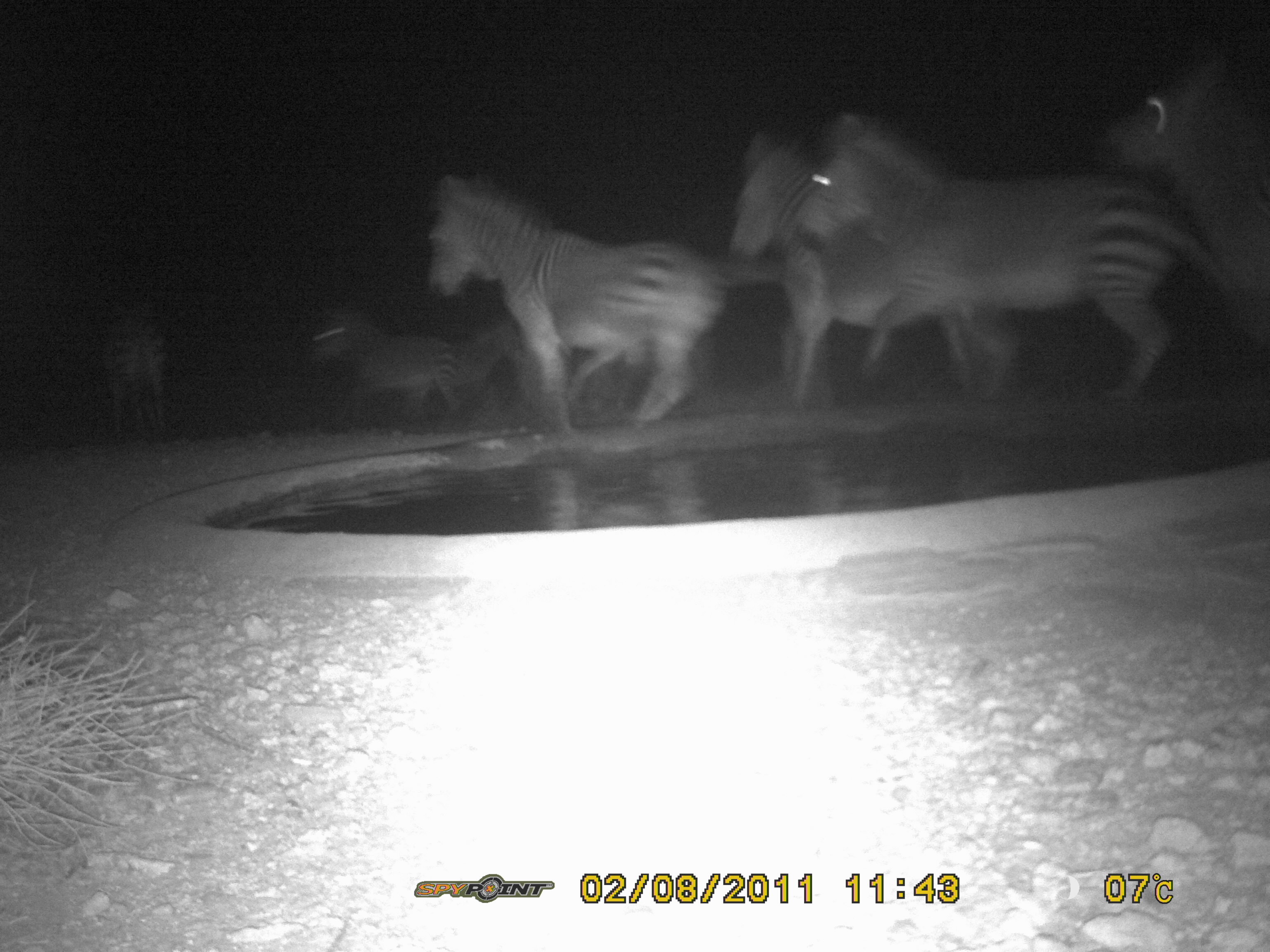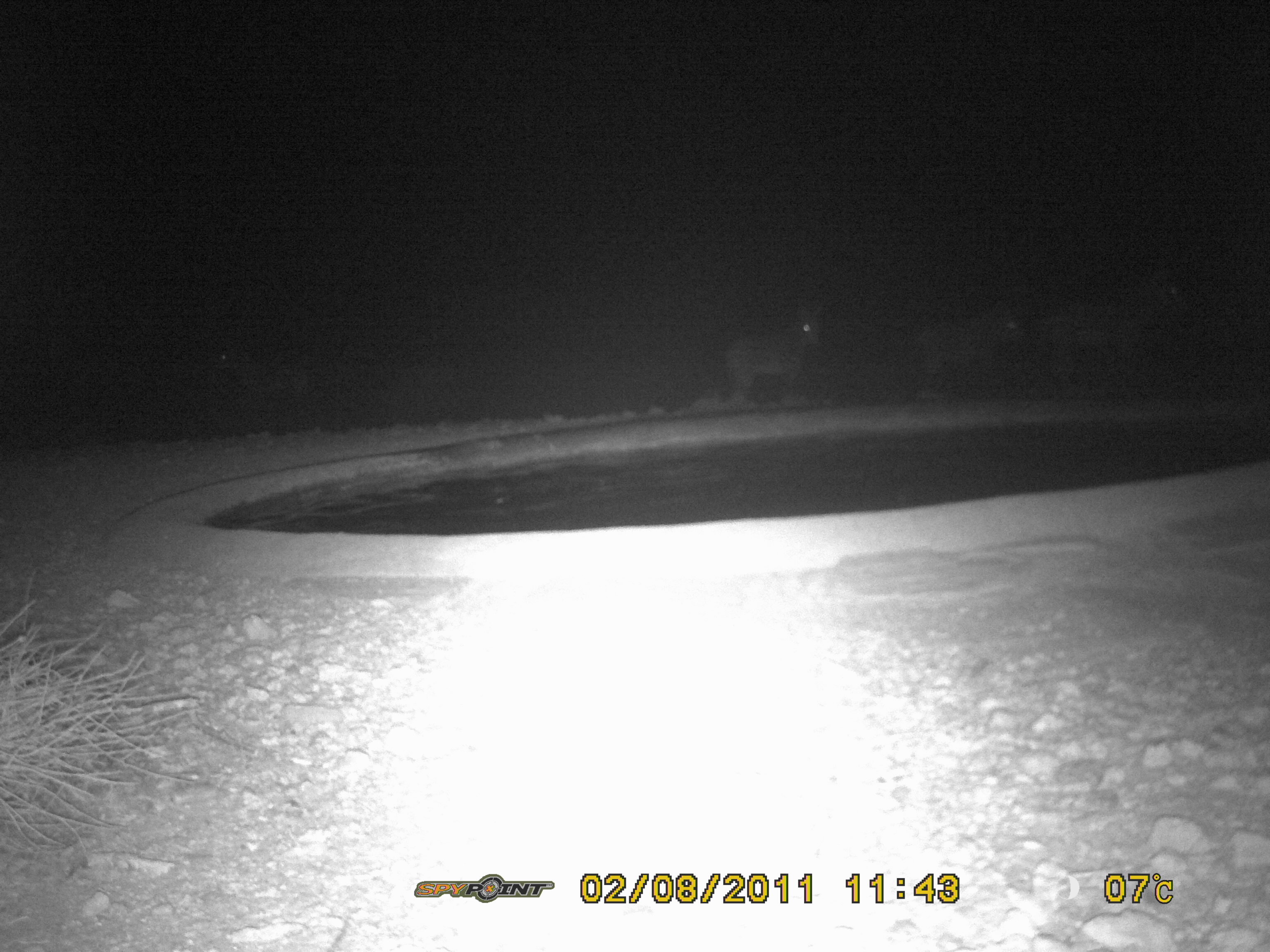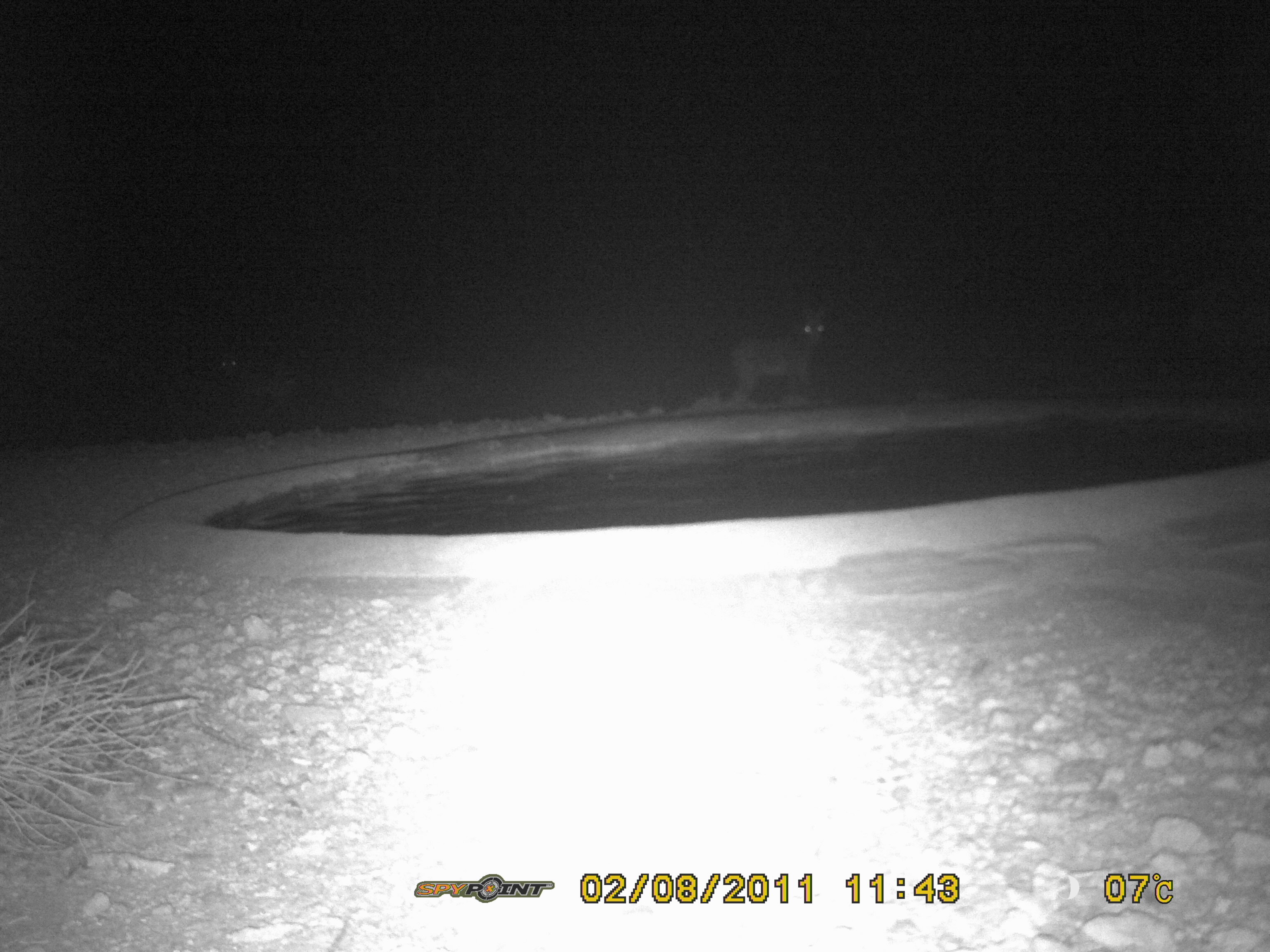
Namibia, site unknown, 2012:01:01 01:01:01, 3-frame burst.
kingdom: Animalia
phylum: Chordata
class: Mammalia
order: Perissodactyla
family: Equidae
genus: Equus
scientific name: Equus zebra hartmannae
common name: hartmann's mountain zebra